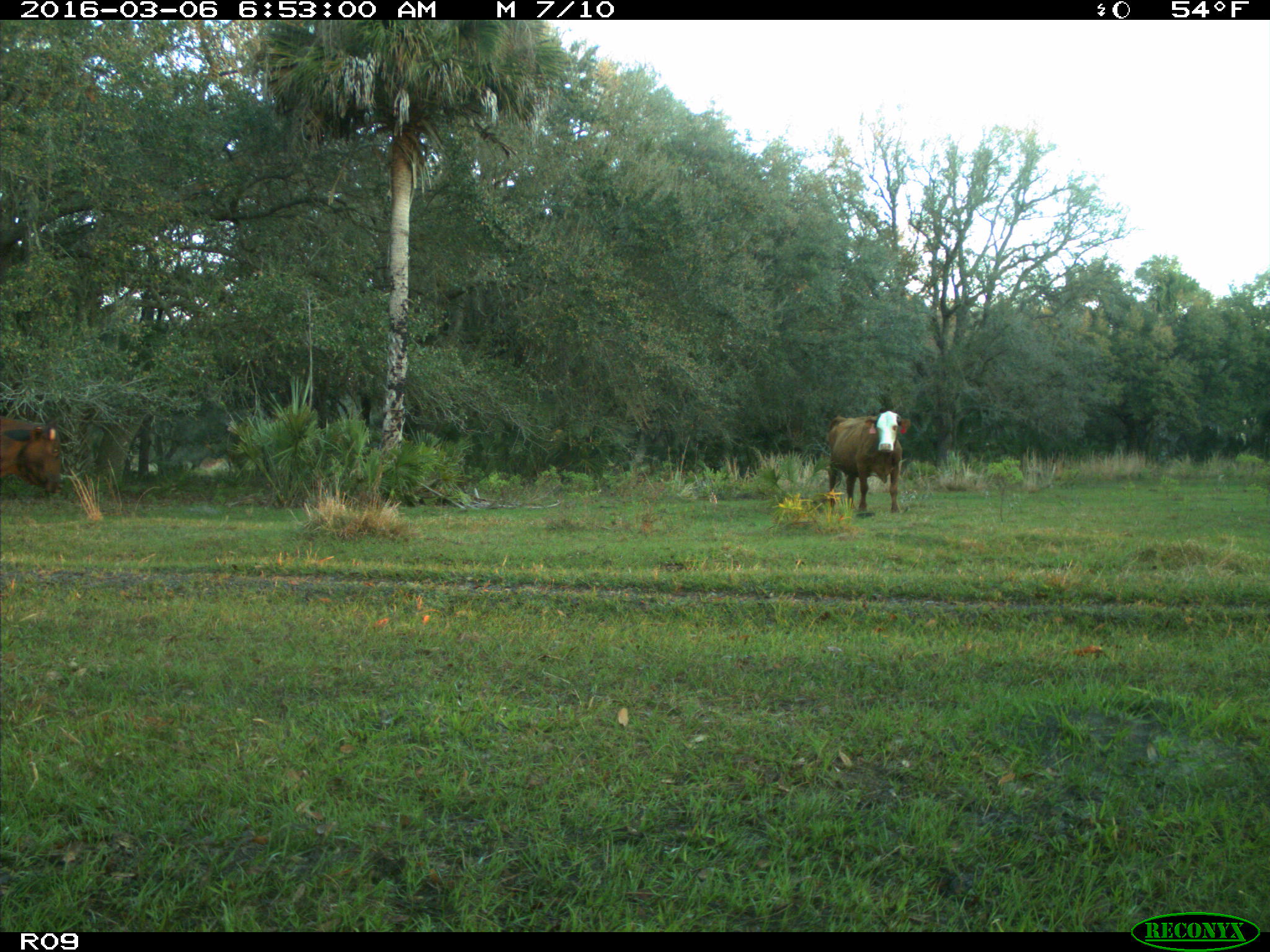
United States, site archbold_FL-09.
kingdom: Animalia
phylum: Chordata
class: Mammalia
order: Artiodactyla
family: Bovidae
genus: Bos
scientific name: Bos taurus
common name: domestic cow